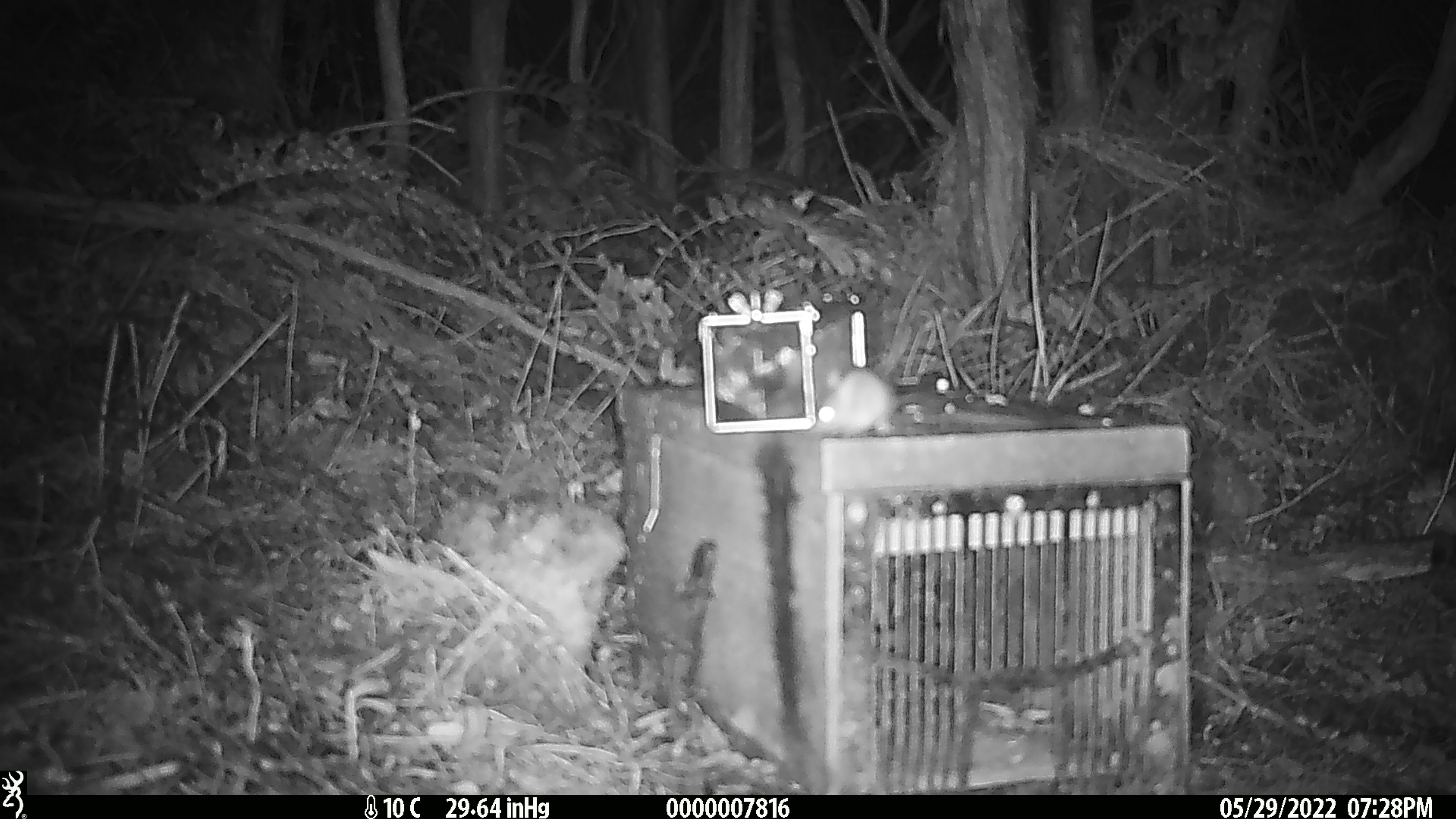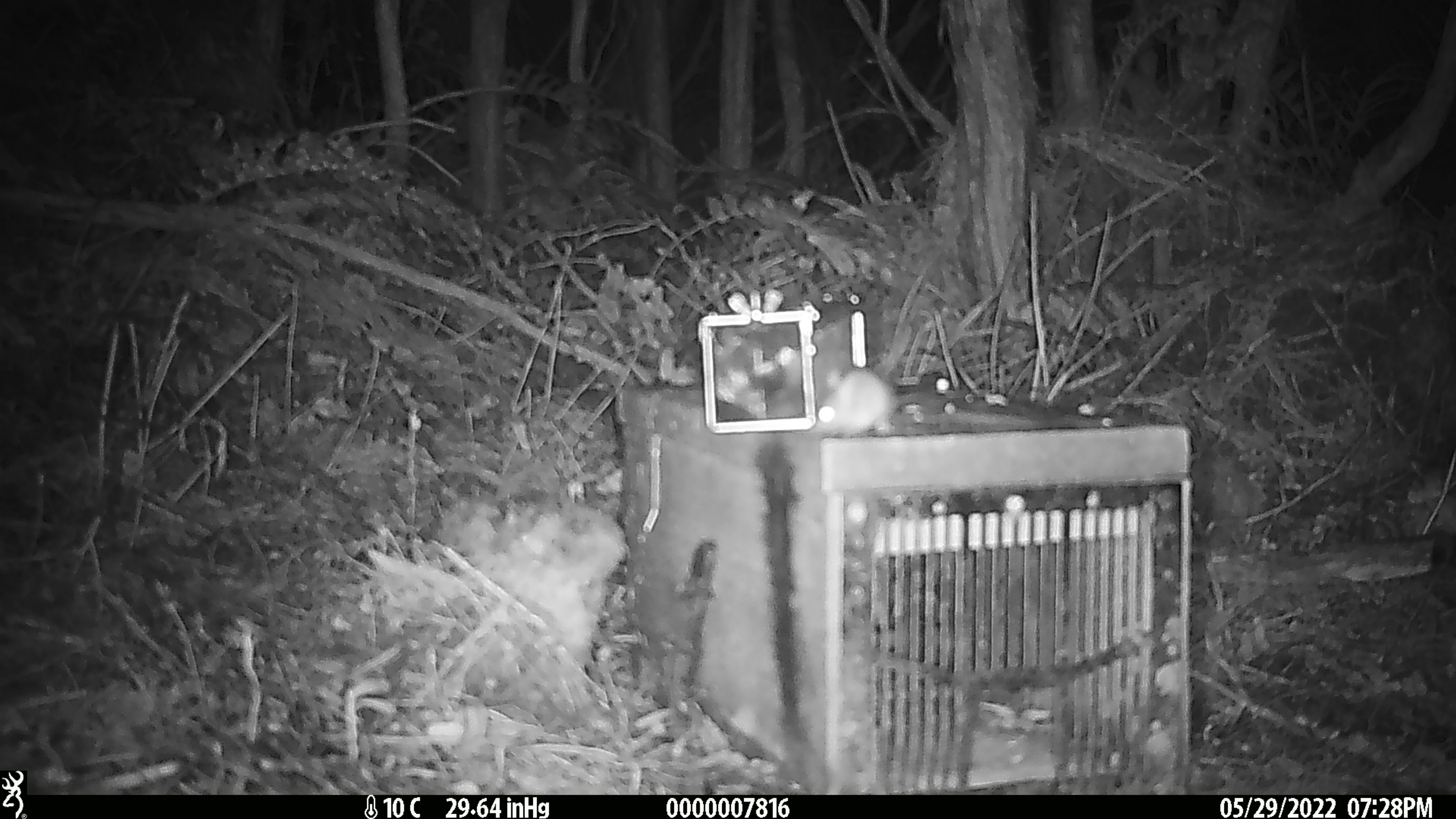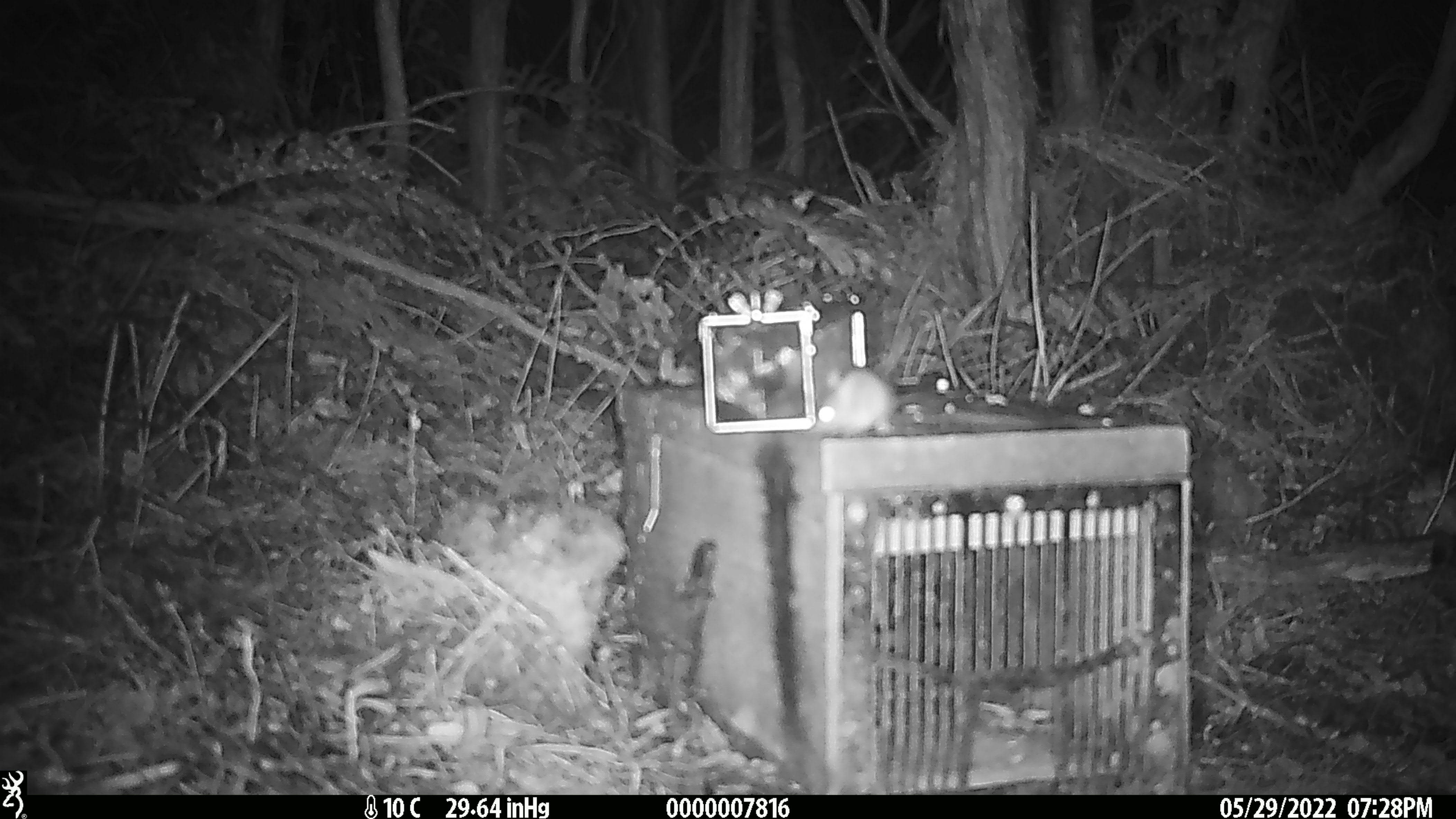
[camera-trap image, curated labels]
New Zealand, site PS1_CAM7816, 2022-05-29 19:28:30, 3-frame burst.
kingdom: Animalia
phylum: Chordata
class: Mammalia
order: Rodentia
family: Muridae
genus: Mus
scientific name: Mus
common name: mouse